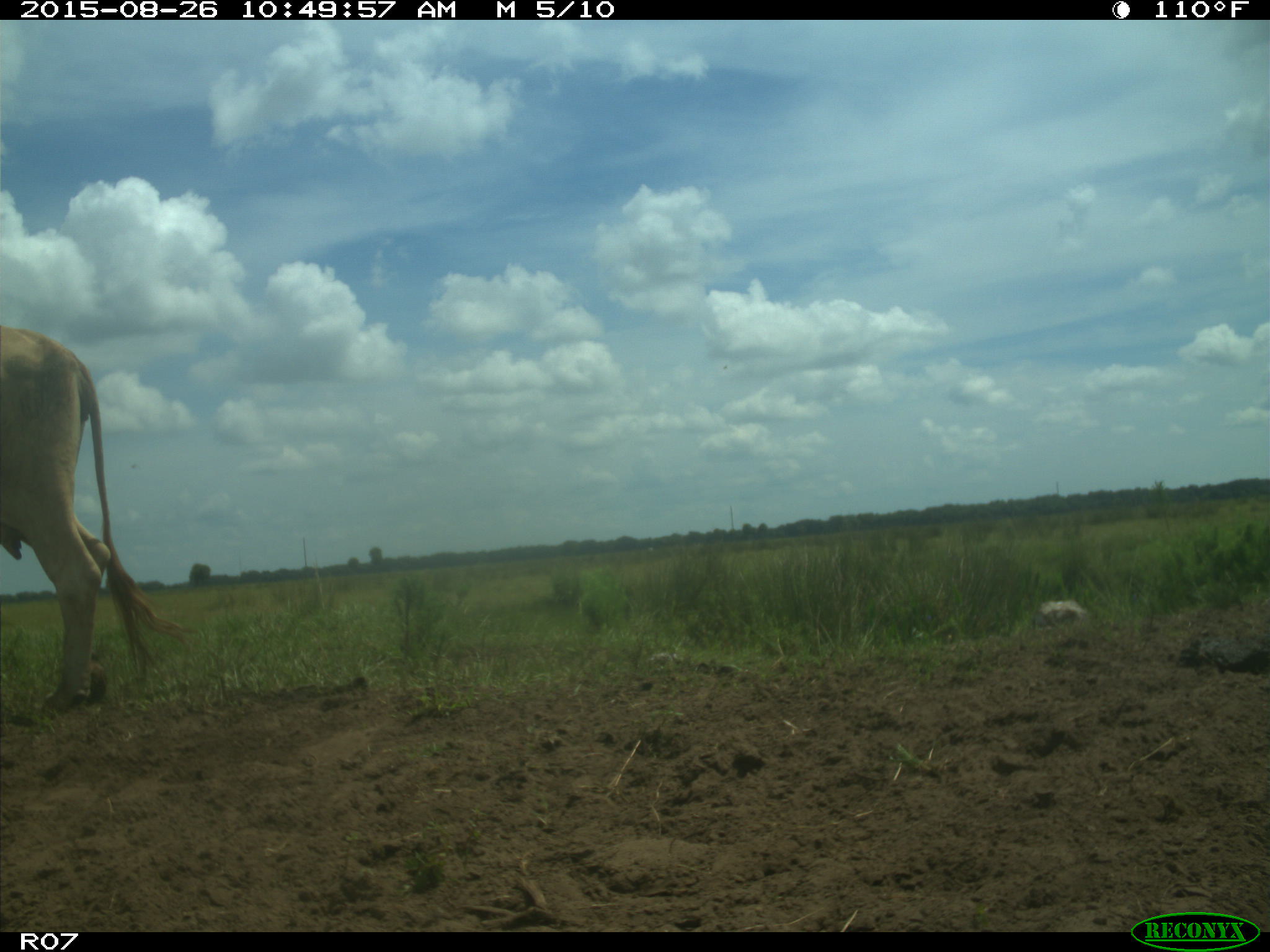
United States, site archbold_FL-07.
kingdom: Animalia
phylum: Chordata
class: Mammalia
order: Artiodactyla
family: Bovidae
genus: Bos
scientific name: Bos taurus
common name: domestic cow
Bos taurus (domestic cow).